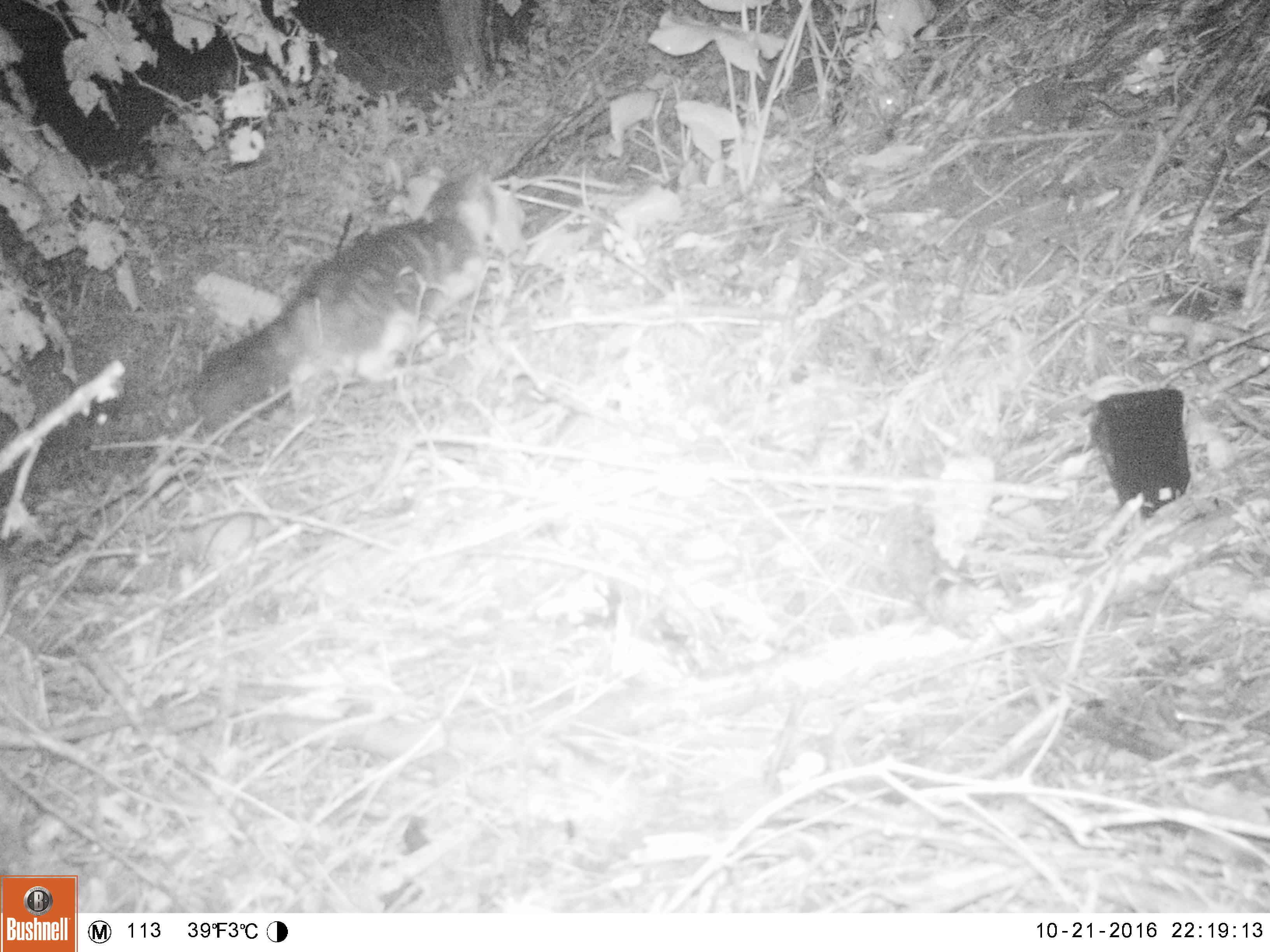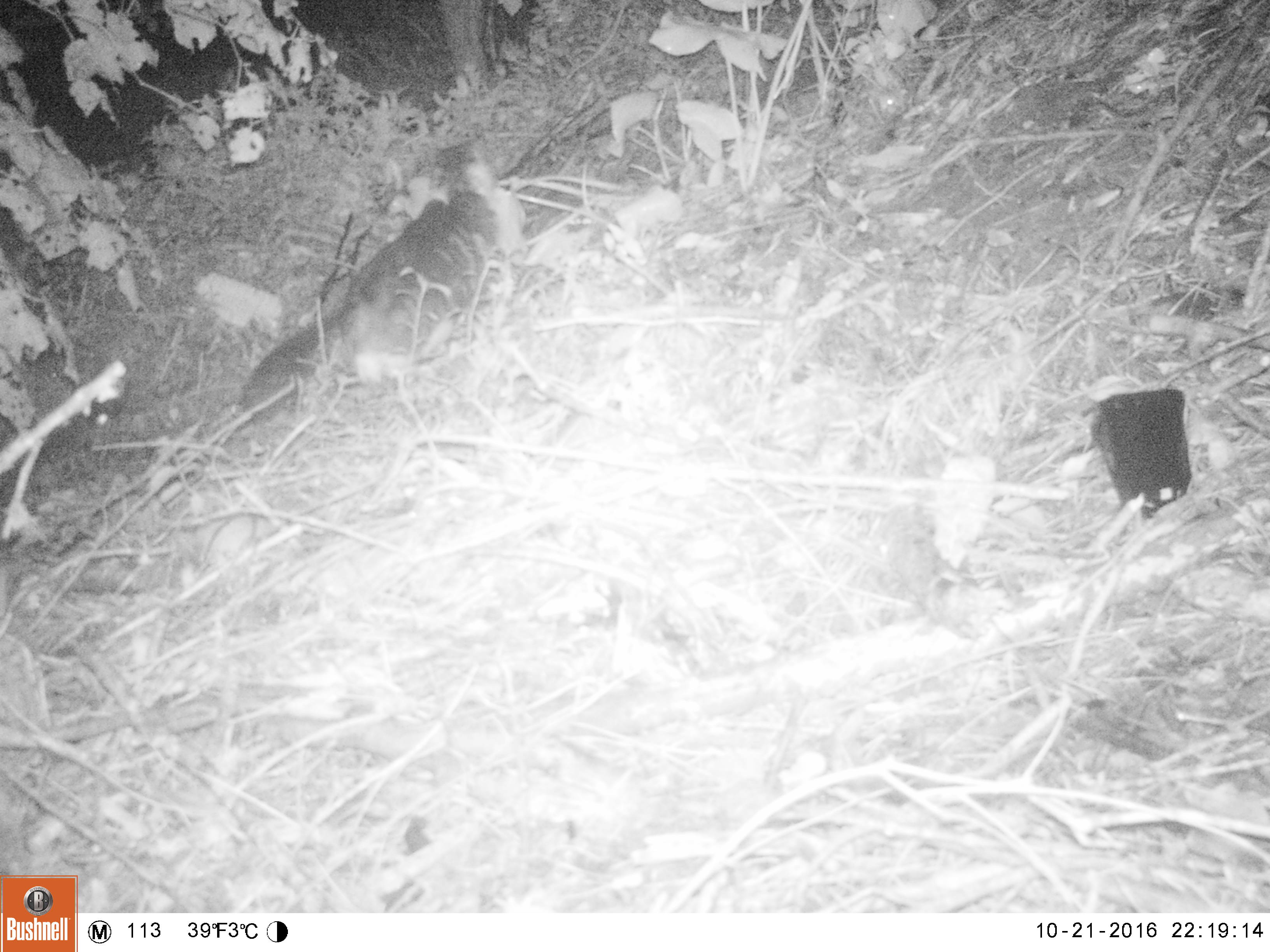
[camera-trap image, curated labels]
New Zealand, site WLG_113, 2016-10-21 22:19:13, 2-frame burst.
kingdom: Animalia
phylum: Chordata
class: Mammalia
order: Carnivora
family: Felidae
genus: Felis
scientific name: Felis catus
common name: domestic cat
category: cat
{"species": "cat (domestic cat) (Felis catus)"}